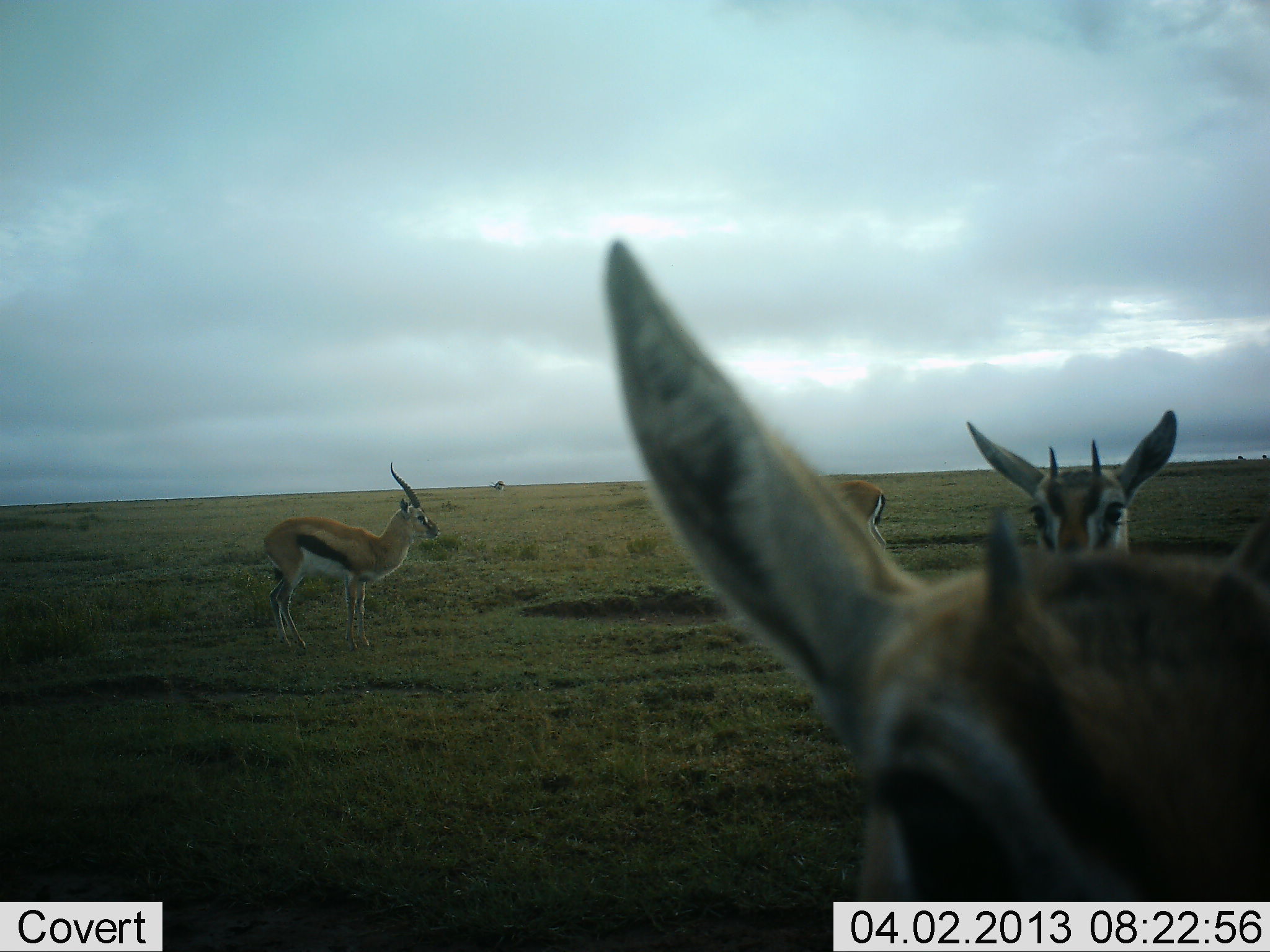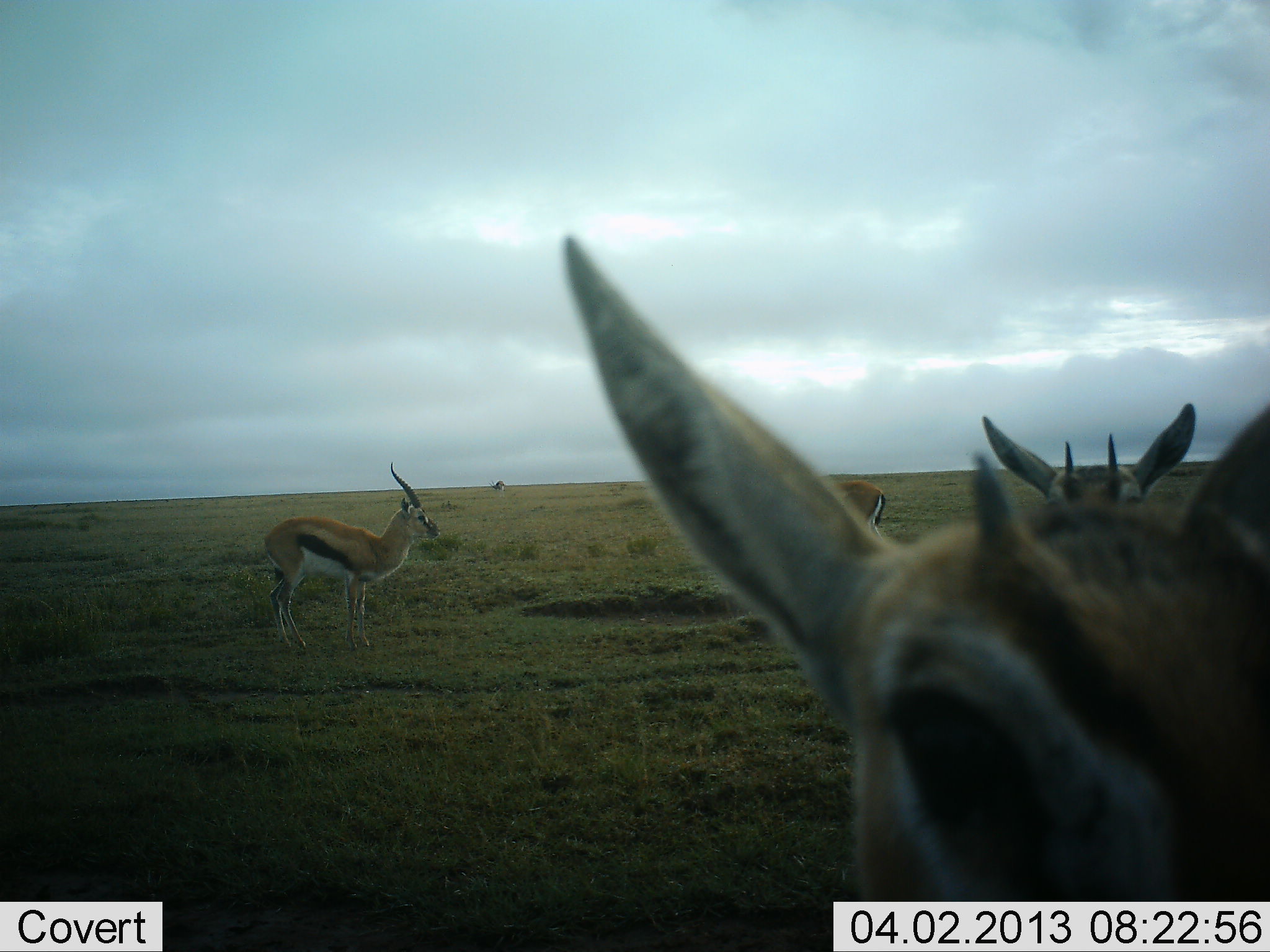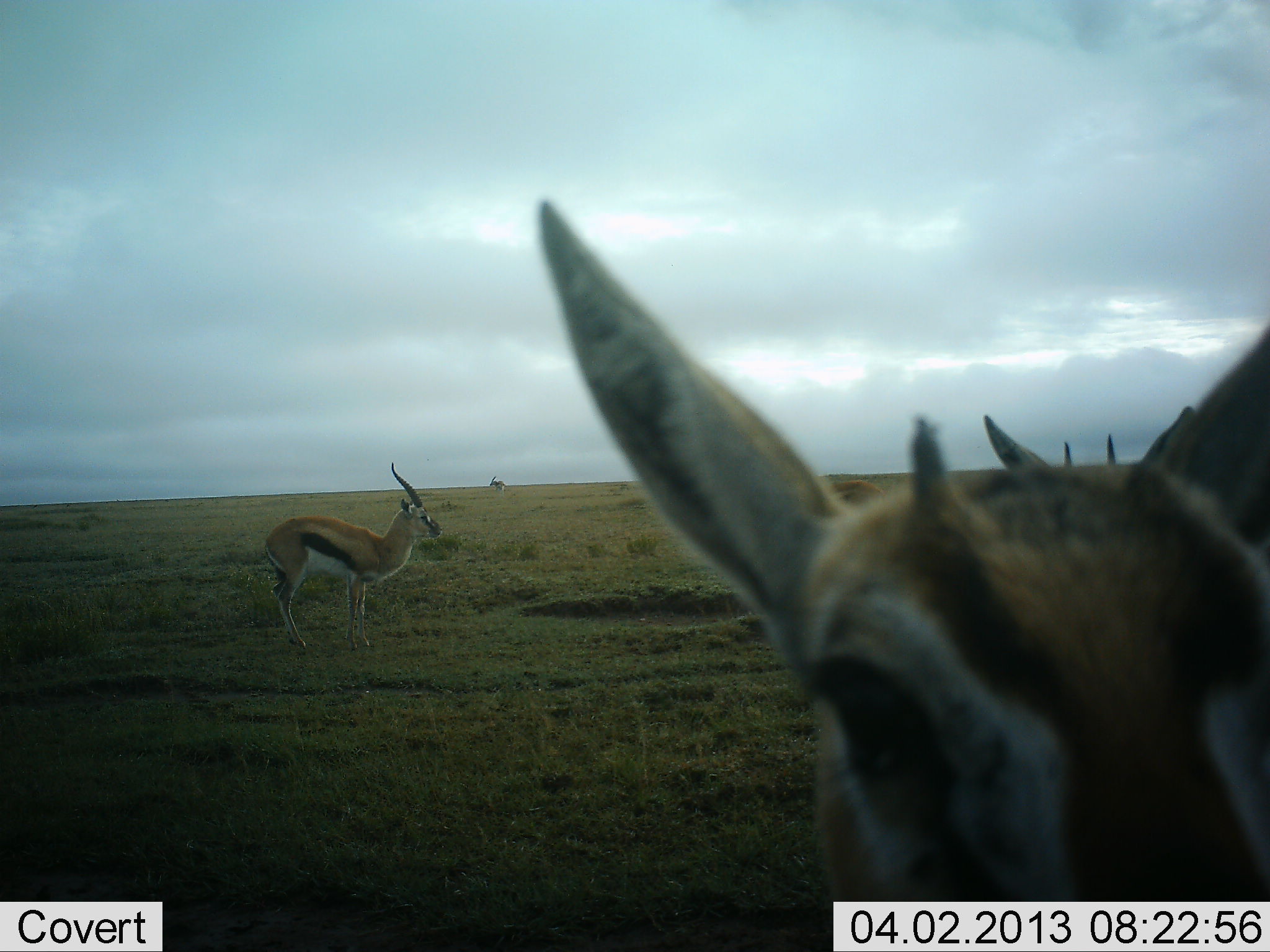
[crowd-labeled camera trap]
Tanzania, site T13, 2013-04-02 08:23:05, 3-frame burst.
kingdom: Animalia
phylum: Chordata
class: Mammalia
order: Artiodactyla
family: Bovidae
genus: Eudorcas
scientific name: Eudorcas thomsonii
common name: thomson's gazelle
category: gazellethomsons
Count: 4.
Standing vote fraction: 82%.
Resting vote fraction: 4%.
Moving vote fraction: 11%.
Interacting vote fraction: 14%.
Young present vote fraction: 14%.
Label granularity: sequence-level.